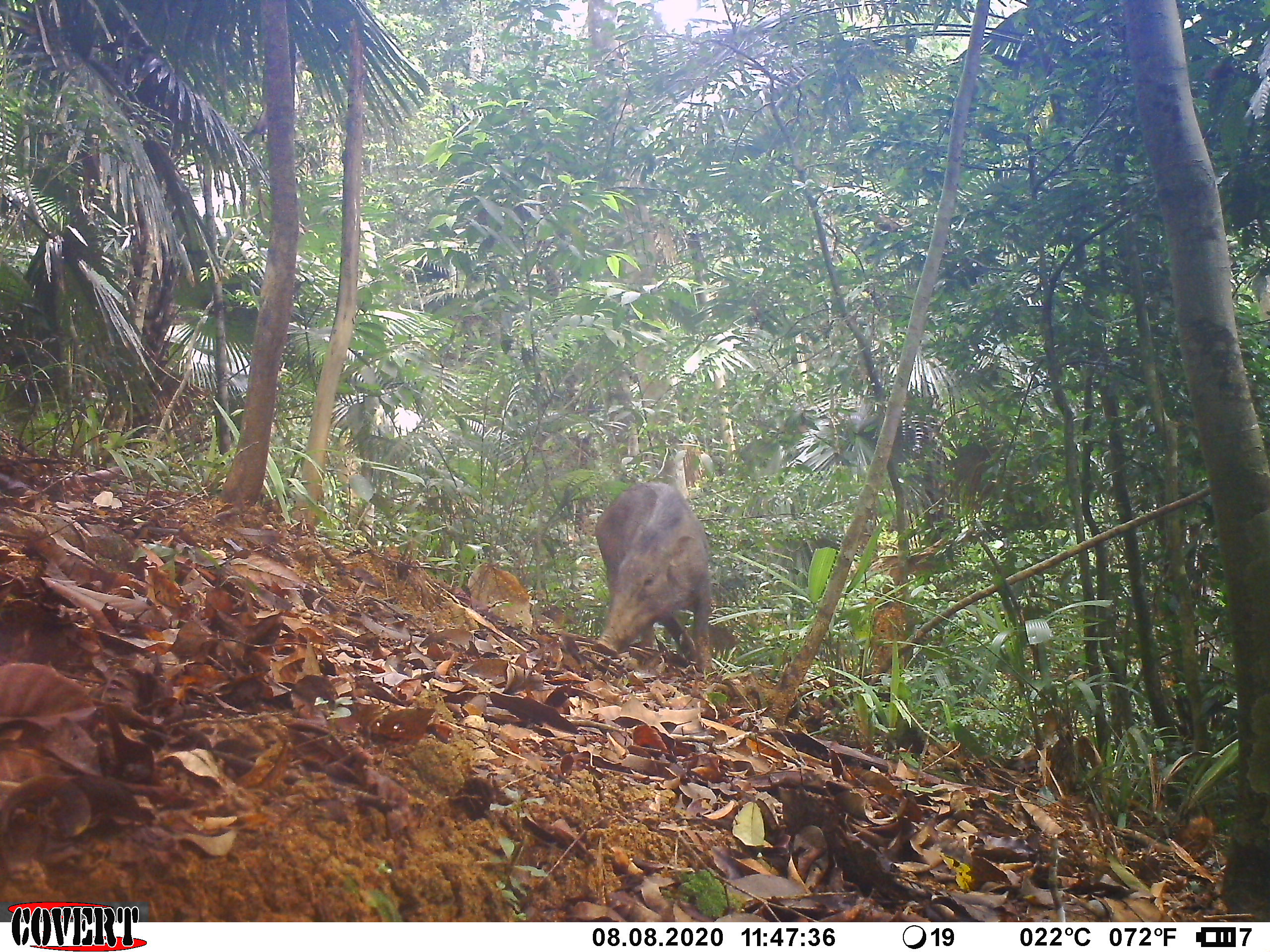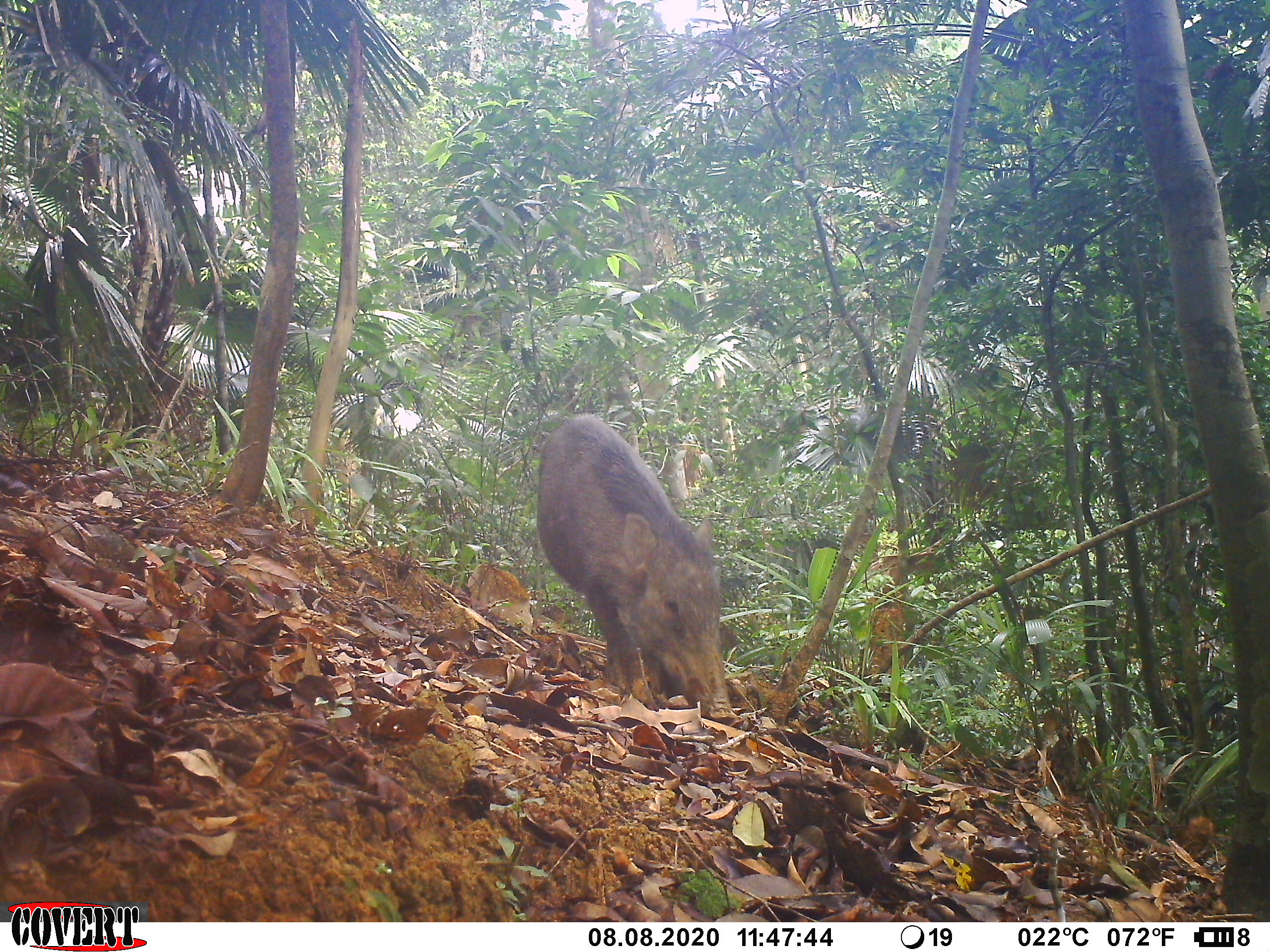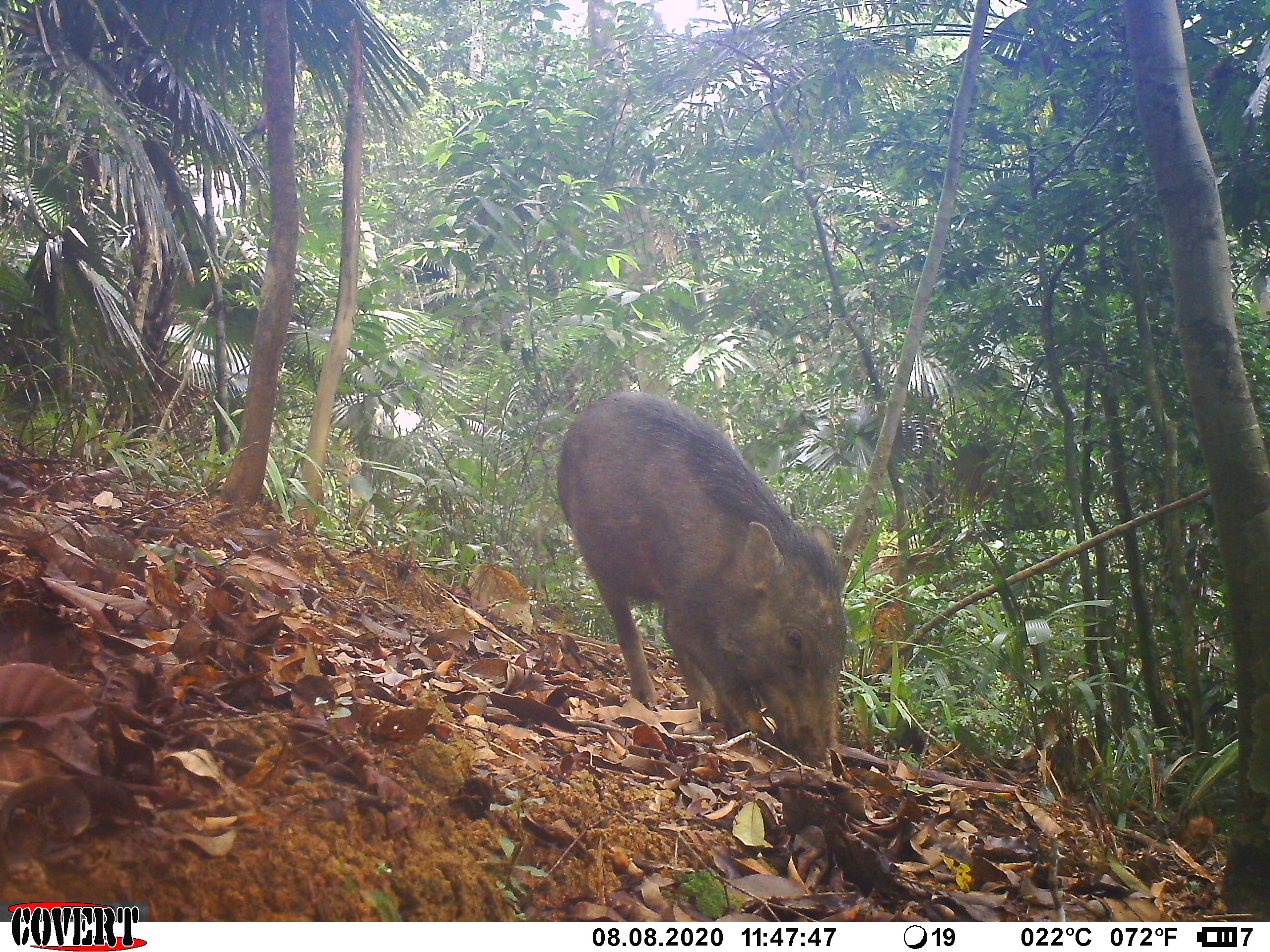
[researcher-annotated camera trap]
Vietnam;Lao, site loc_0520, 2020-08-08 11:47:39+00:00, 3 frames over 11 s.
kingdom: Animalia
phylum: Chordata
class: Mammalia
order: Artiodactyla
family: Suidae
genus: Sus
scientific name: Sus scrofa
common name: eurasian wild pig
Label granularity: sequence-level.